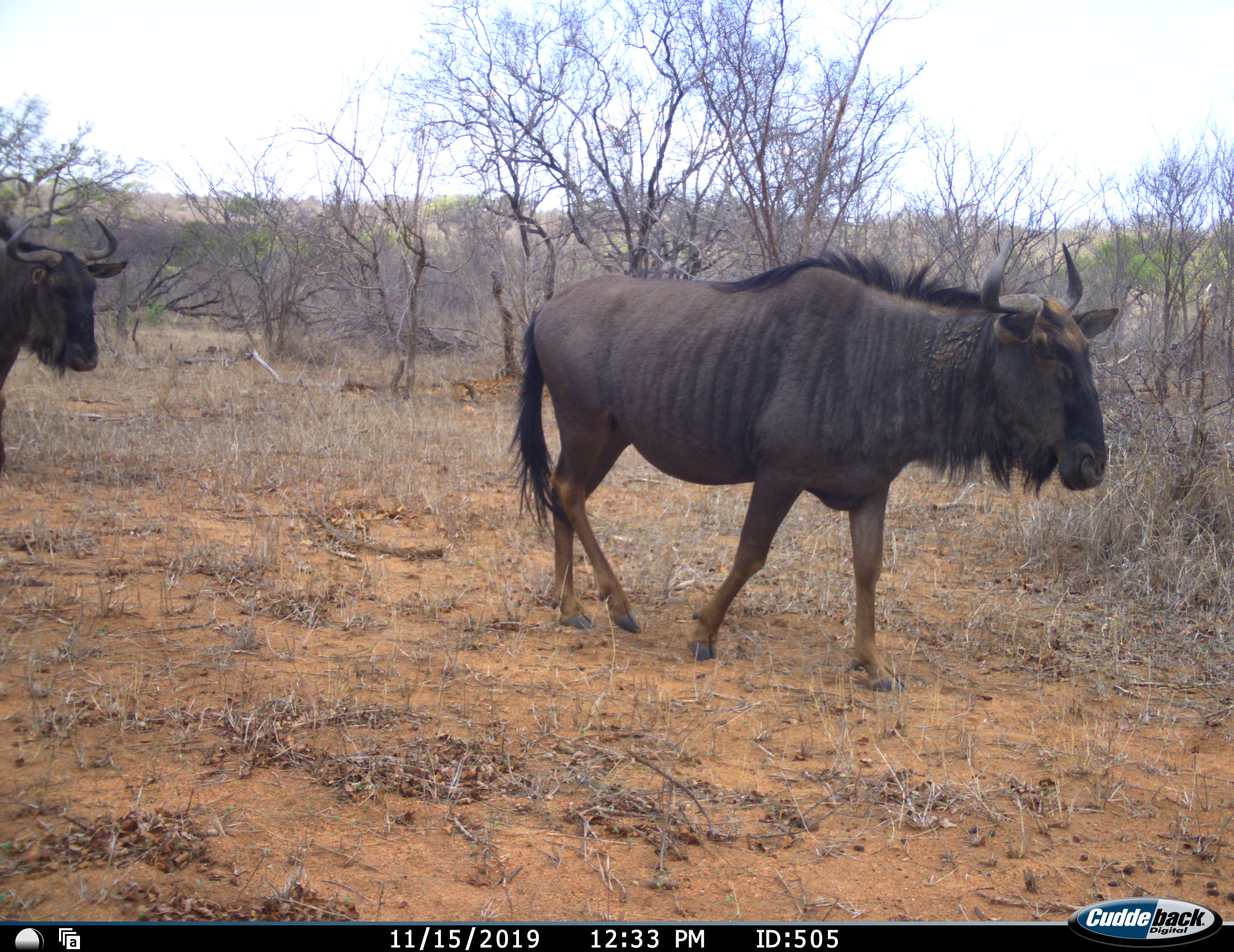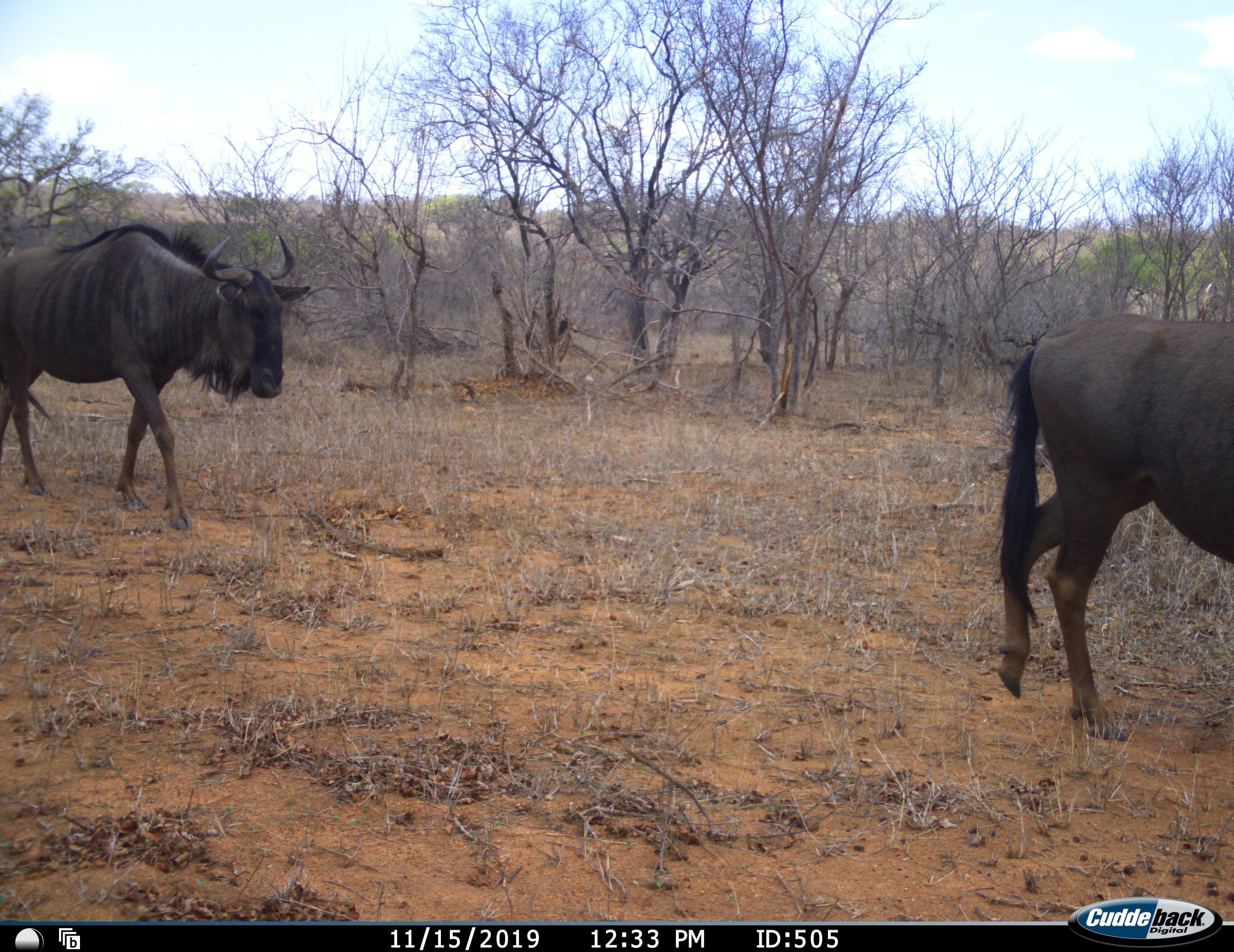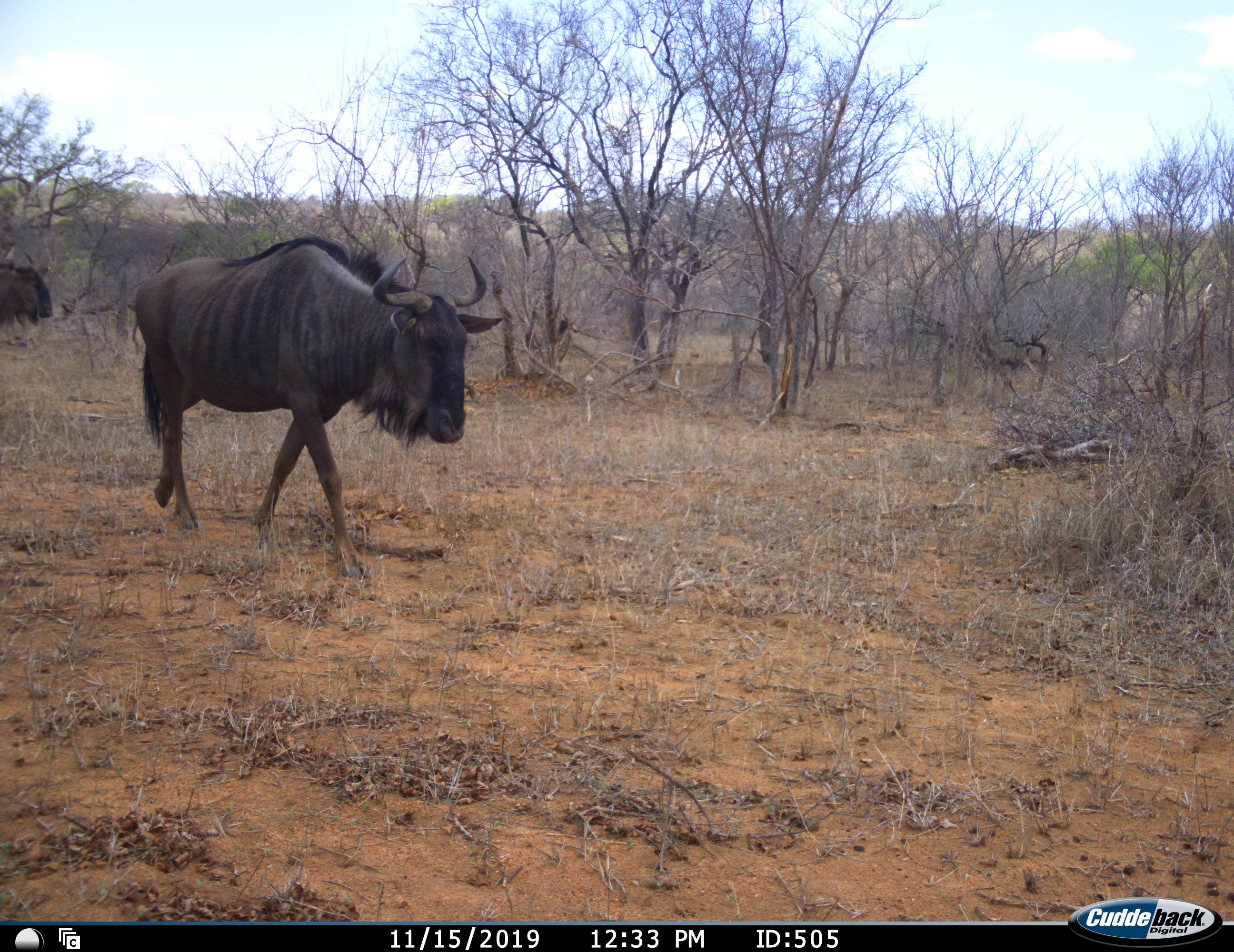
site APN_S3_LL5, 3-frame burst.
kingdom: Animalia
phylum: Chordata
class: Mammalia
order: Artiodactyla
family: Bovidae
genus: Connochaetes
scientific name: Connochaetes taurinus taurinus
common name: blue wildebeest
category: wildebeestblue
Wildebeestblue (blue wildebeest) (Connochaetes taurinus taurinus), count 3. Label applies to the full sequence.